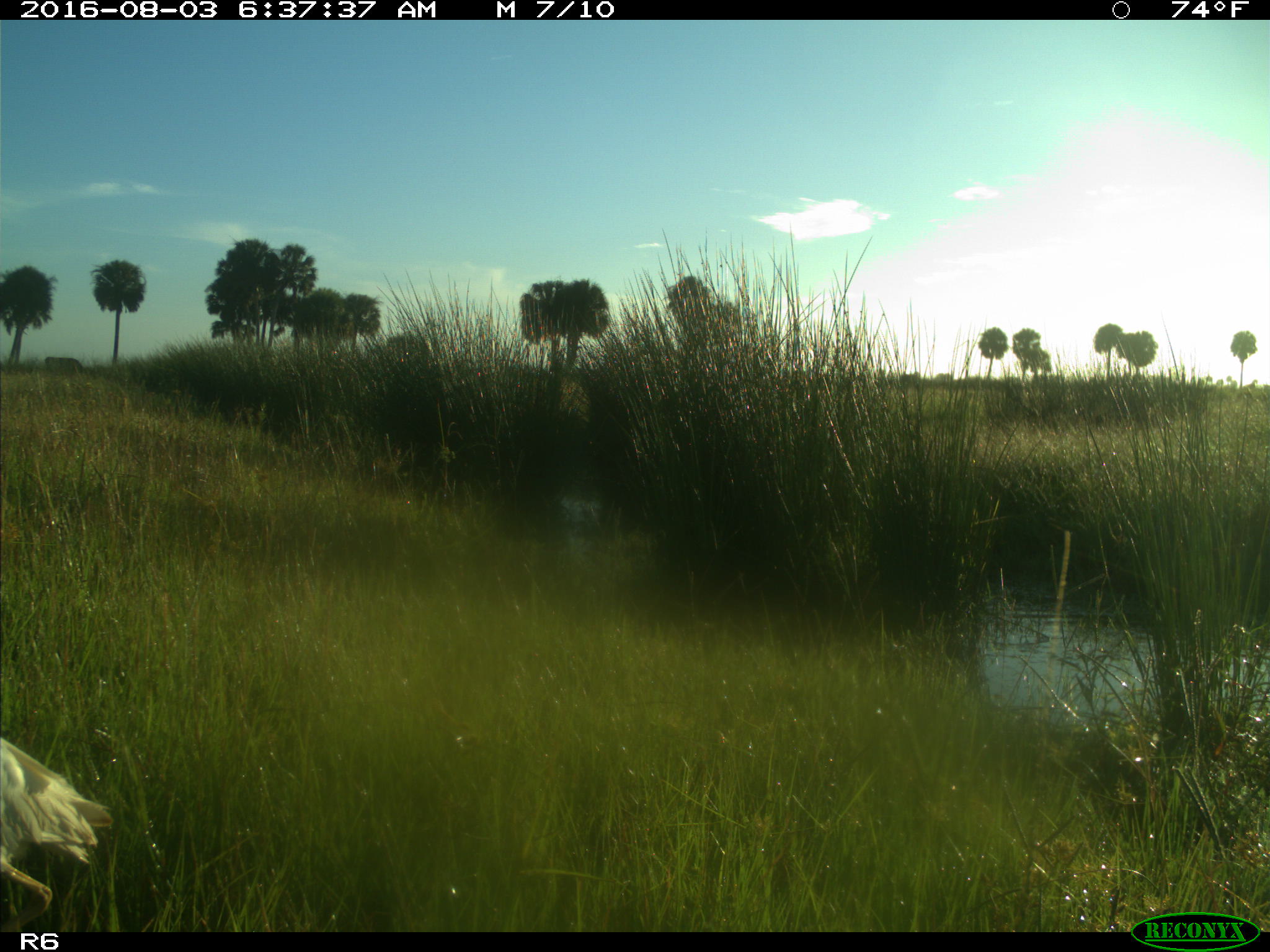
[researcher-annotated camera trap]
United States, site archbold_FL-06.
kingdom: Animalia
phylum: Chordata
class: Mammalia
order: Artiodactyla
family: Bovidae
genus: Bos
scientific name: Bos taurus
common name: domestic cow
Bos taurus (domestic cow).